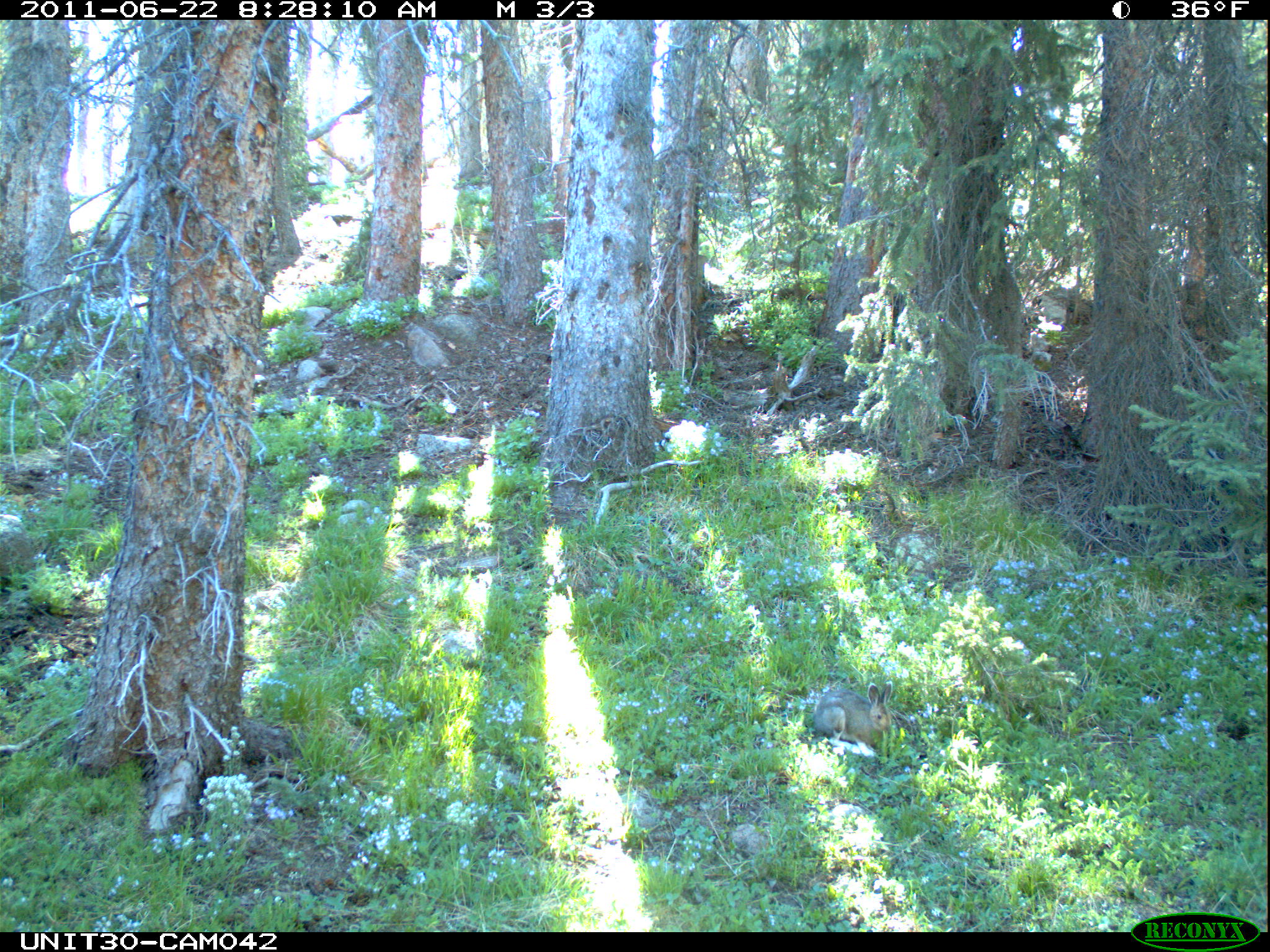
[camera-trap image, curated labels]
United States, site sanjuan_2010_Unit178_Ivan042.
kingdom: Animalia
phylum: Chordata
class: Mammalia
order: Lagomorpha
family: Leporidae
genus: Lepus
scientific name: Lepus americanus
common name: snowshoe hare